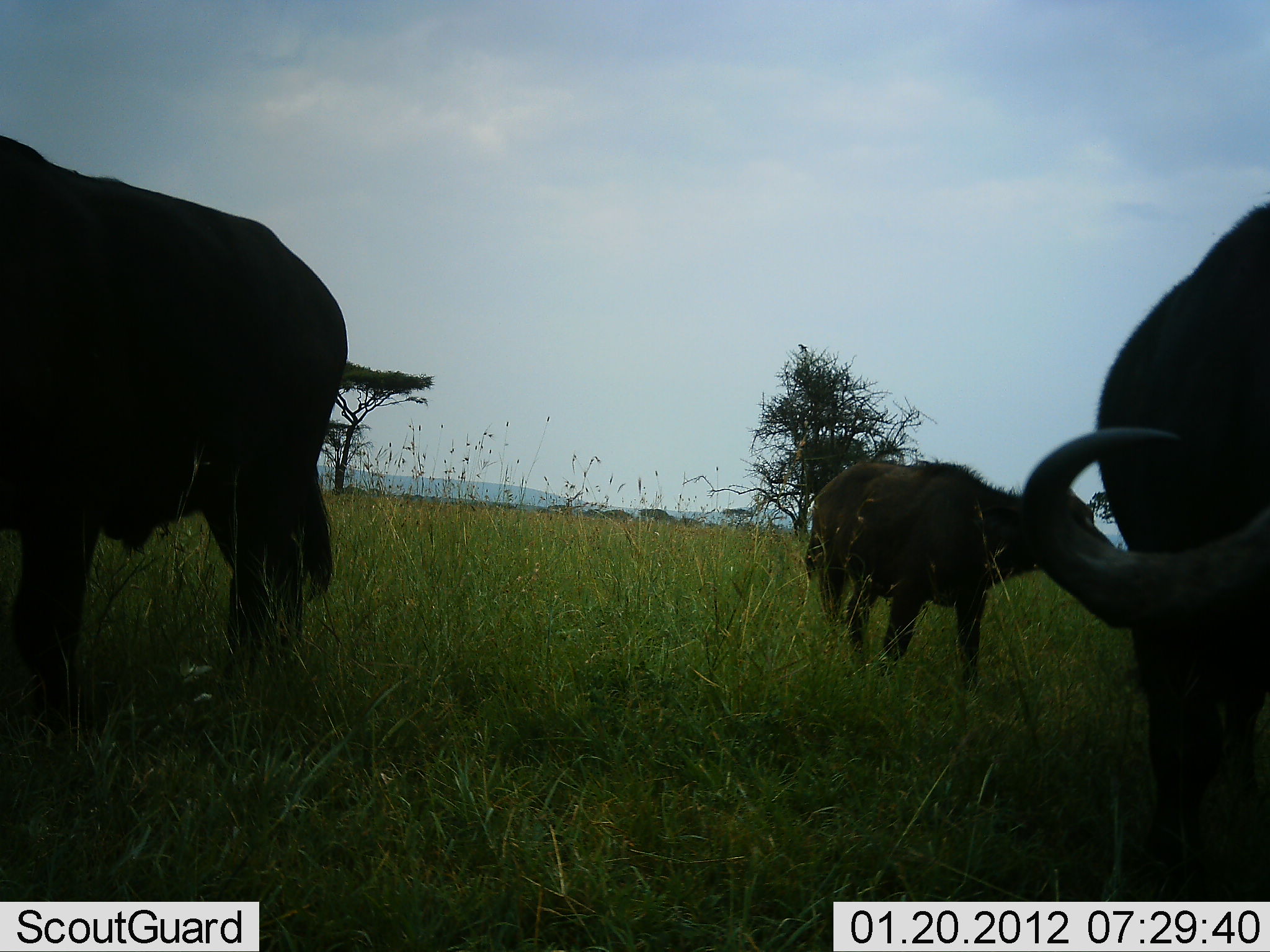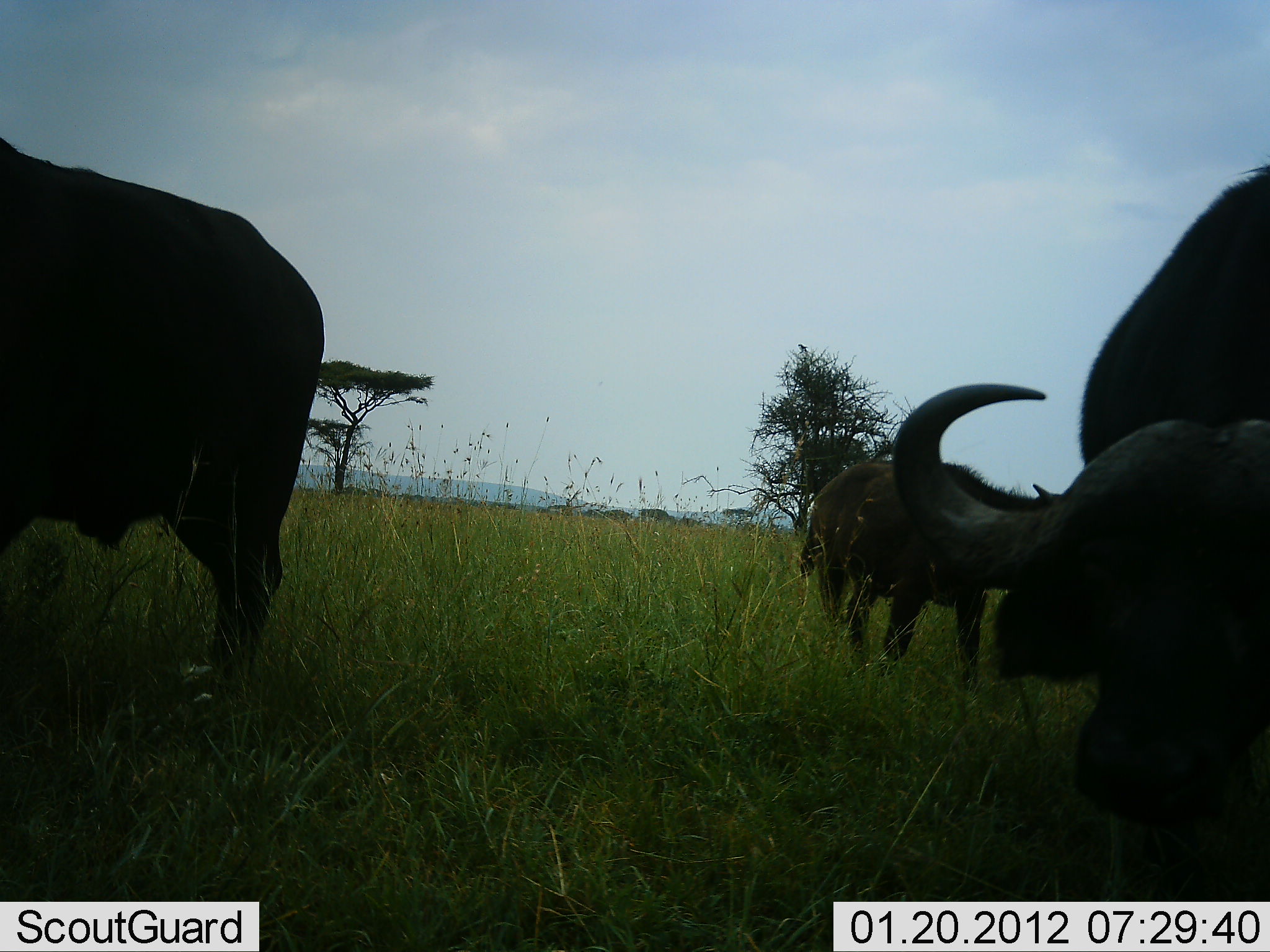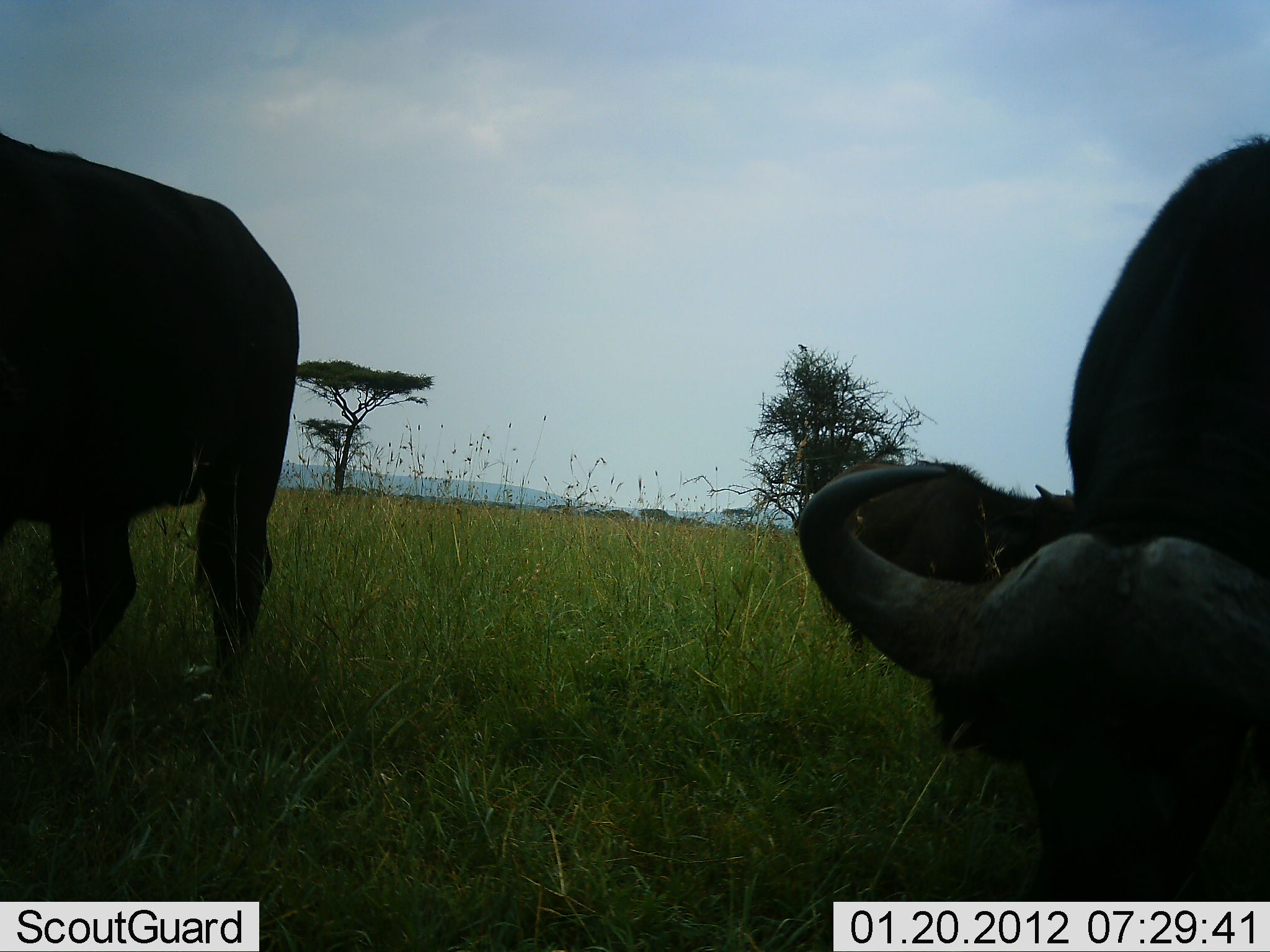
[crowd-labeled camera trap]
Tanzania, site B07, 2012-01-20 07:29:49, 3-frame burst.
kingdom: Animalia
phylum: Chordata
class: Mammalia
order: Artiodactyla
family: Bovidae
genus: Syncerus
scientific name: Syncerus caffer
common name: cape buffalo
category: buffalo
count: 3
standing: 71%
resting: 0%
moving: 25%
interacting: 0%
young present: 14%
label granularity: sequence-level